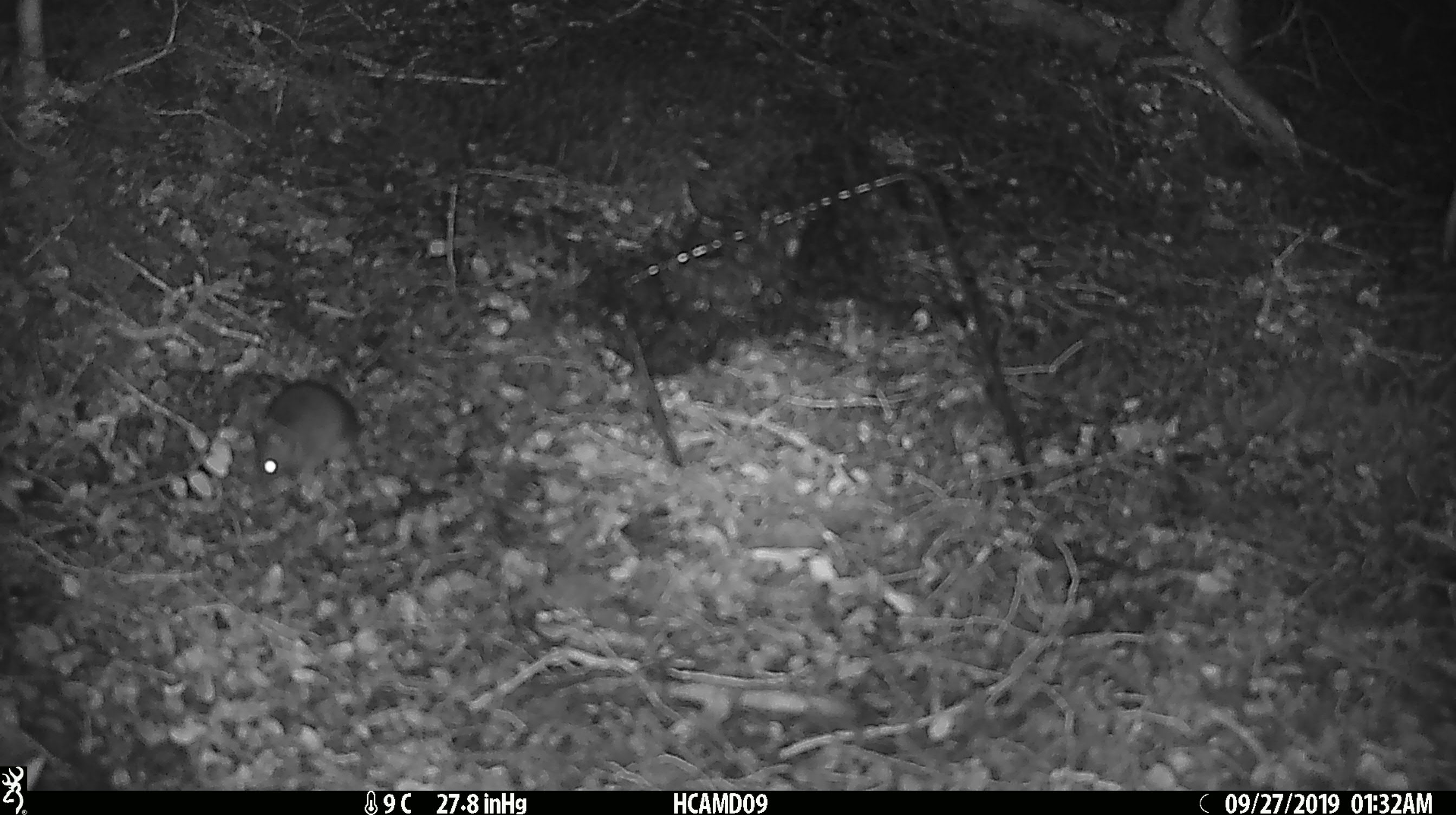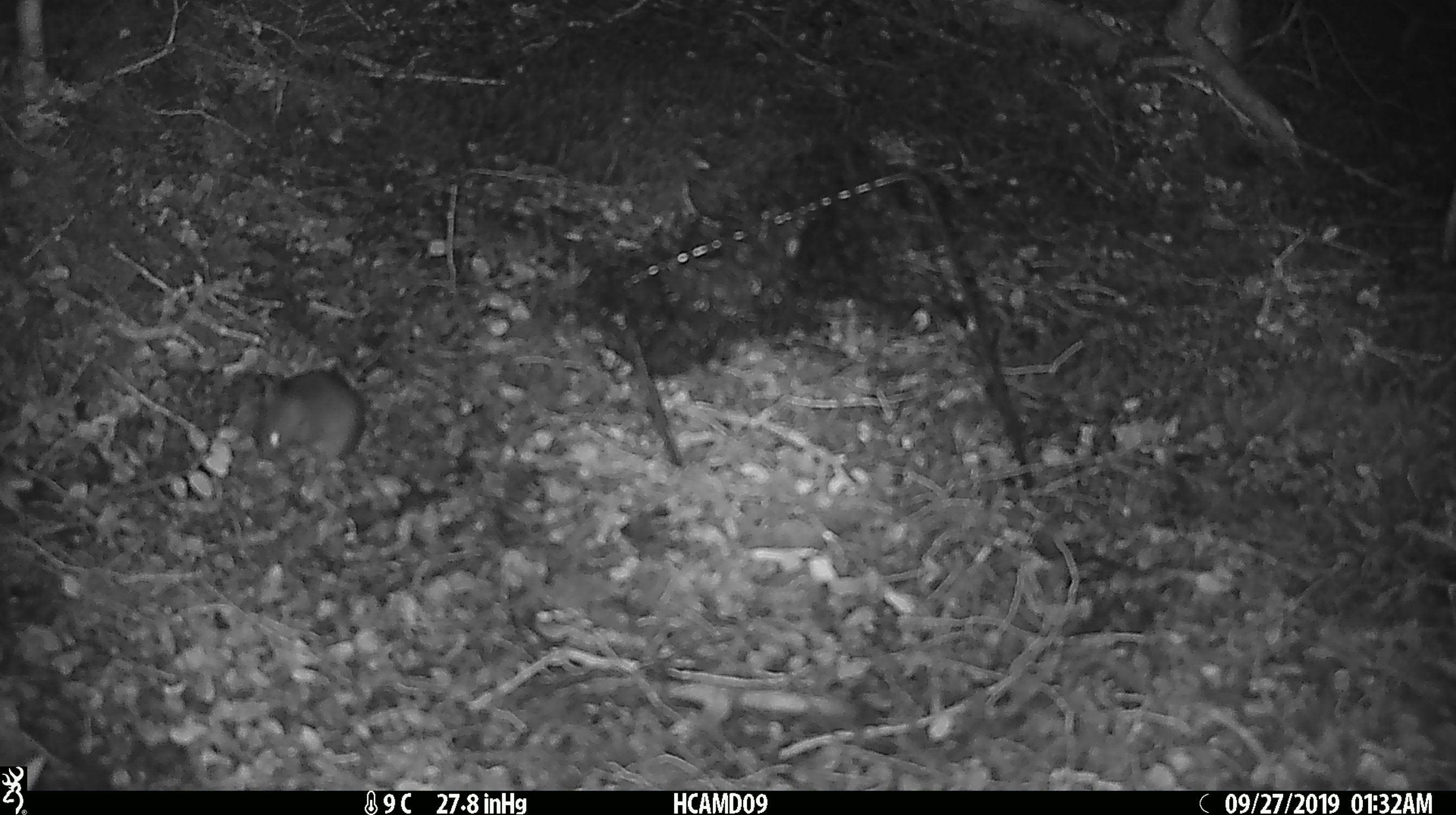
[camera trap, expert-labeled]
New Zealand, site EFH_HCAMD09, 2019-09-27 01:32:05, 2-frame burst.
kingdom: Animalia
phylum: Chordata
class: Mammalia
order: Rodentia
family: Muridae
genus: Mus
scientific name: Mus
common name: mouse